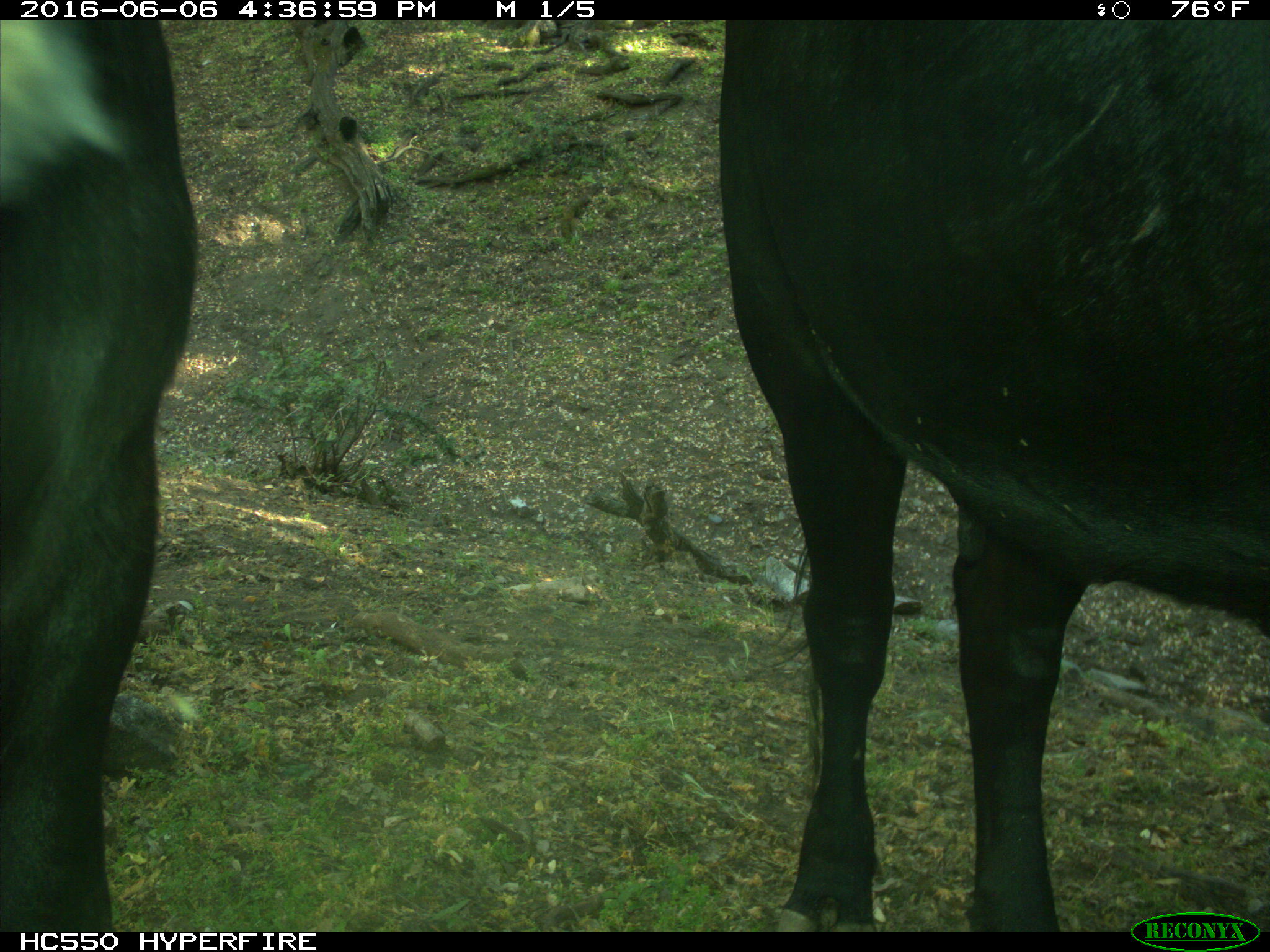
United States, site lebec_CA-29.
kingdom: Animalia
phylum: Chordata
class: Mammalia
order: Artiodactyla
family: Bovidae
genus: Bos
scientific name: Bos taurus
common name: domestic cow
Bos taurus (domestic cow).